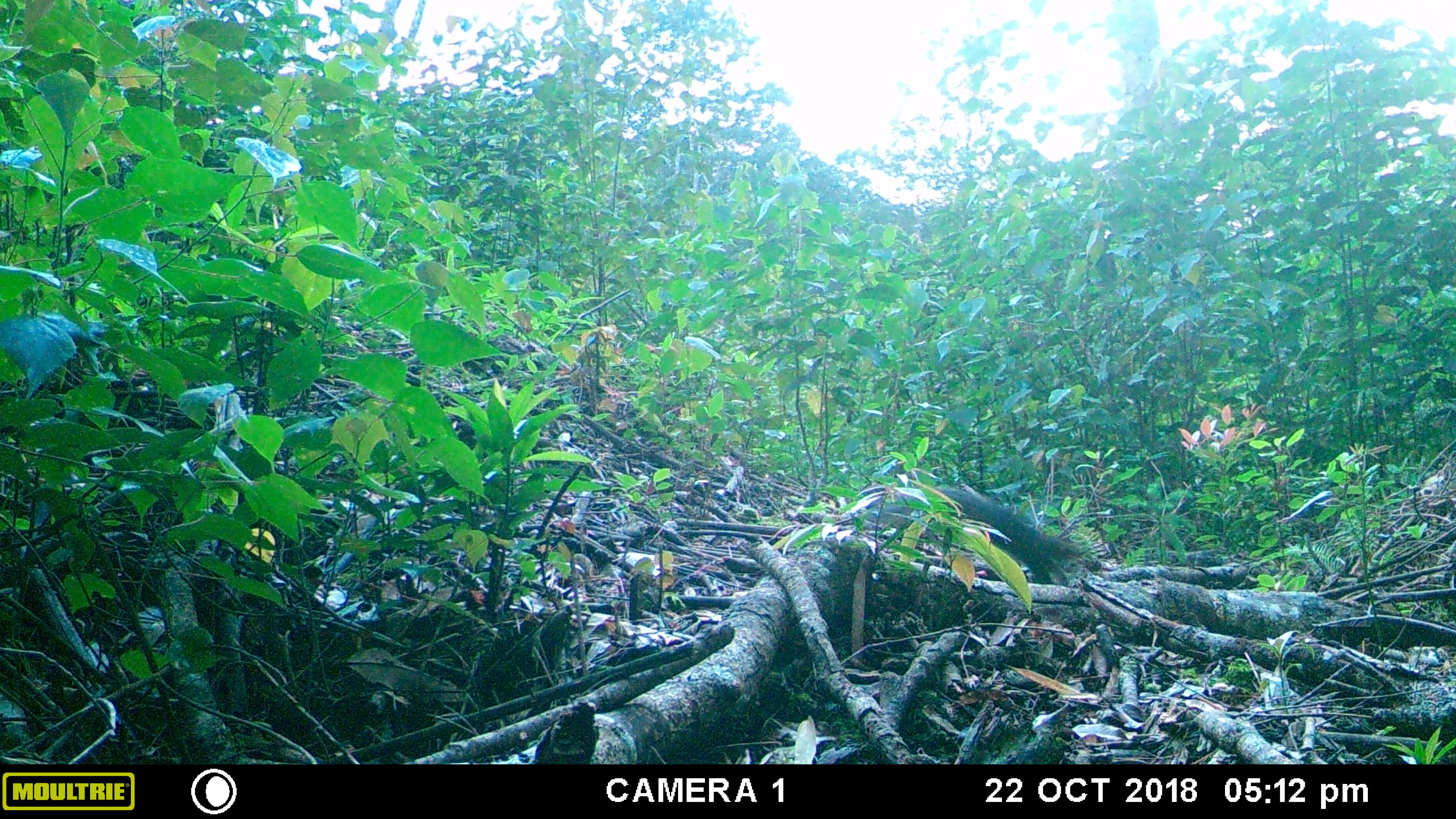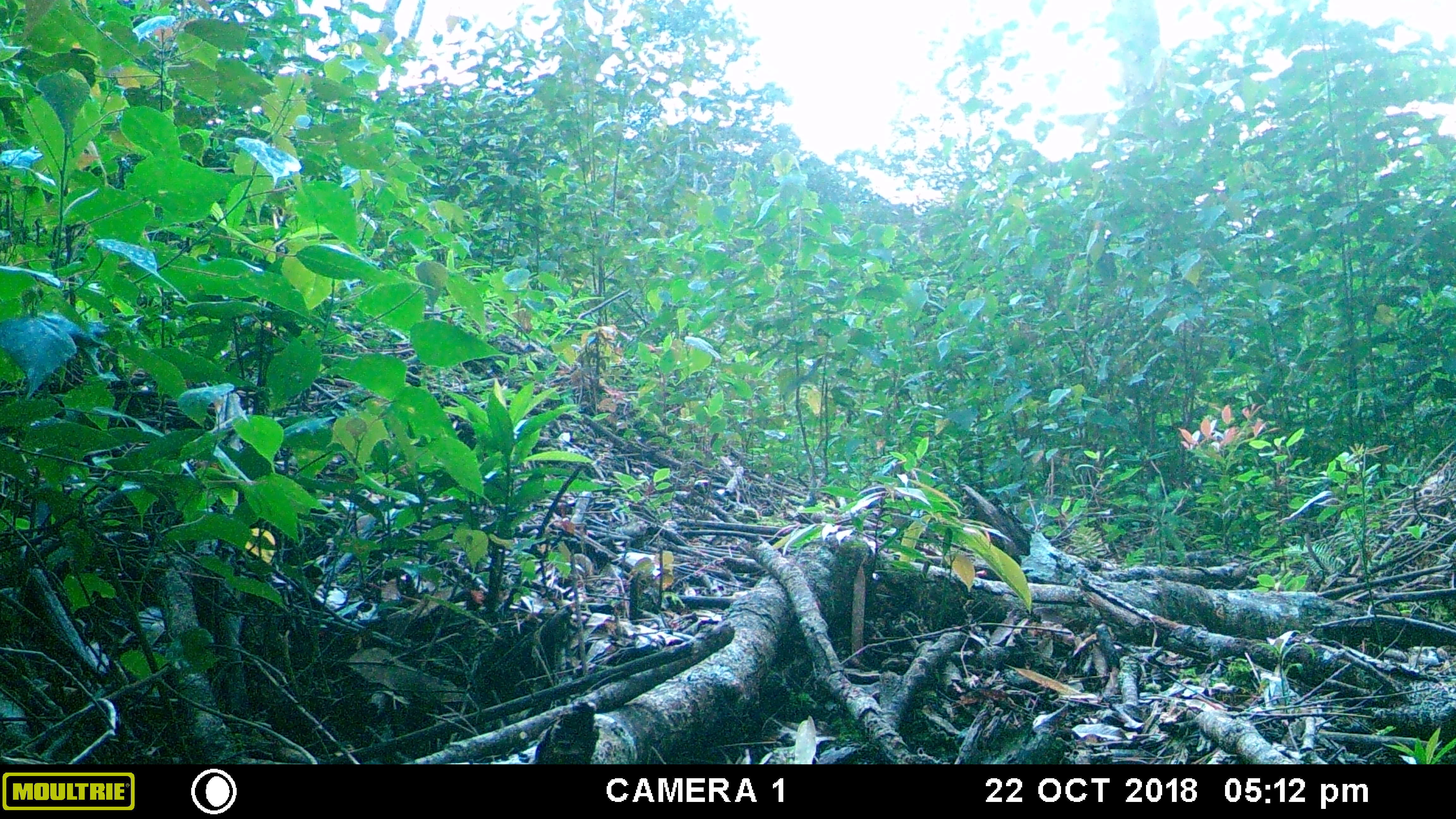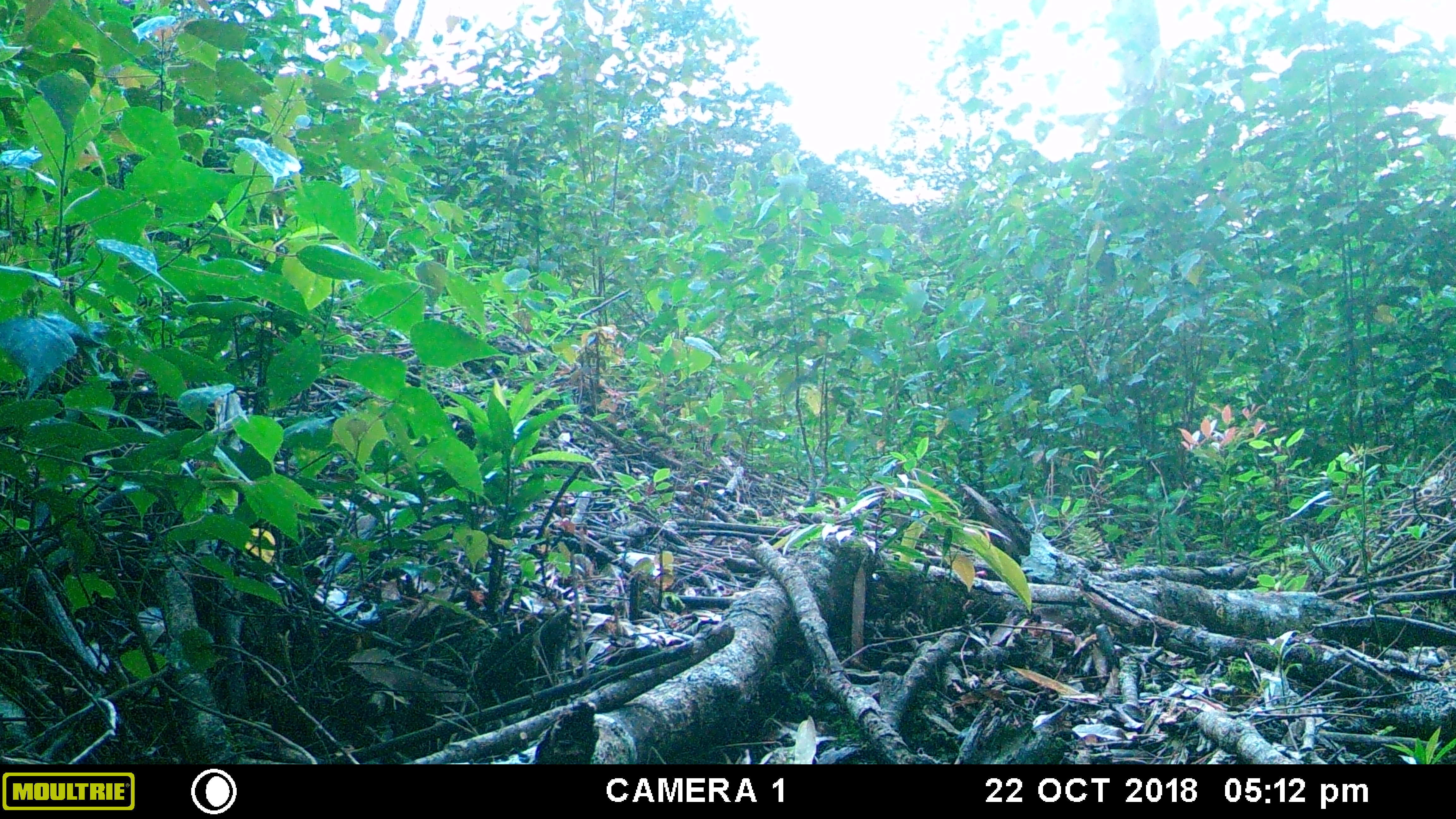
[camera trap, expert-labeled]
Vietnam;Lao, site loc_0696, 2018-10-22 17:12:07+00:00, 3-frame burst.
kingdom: Animalia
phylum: Chordata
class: Mammalia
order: Rodentia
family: Sciuridae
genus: Dremomys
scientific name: Dremomys rufigenis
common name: red-cheeked squirrel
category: red cheeked squirrel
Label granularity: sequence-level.